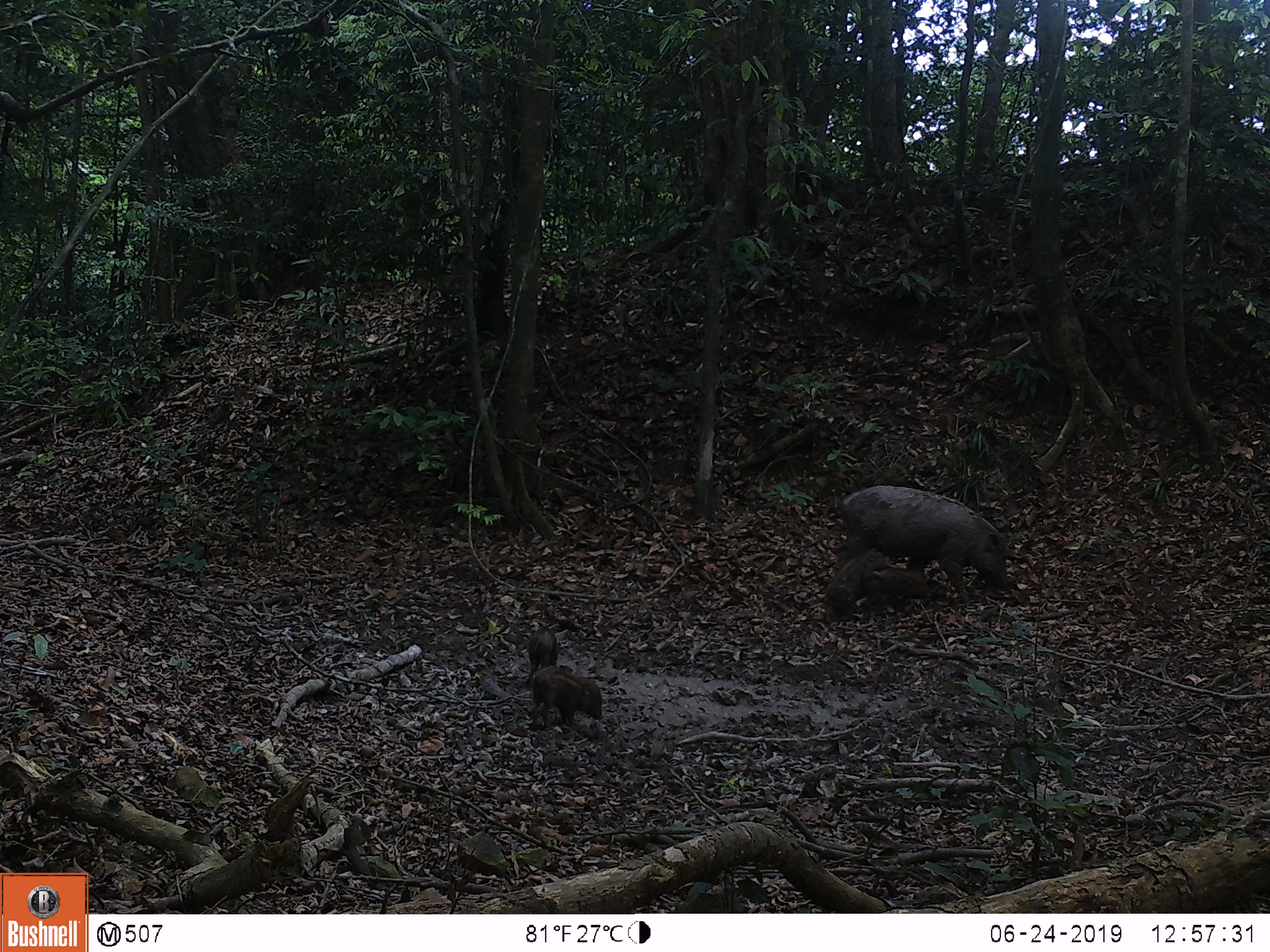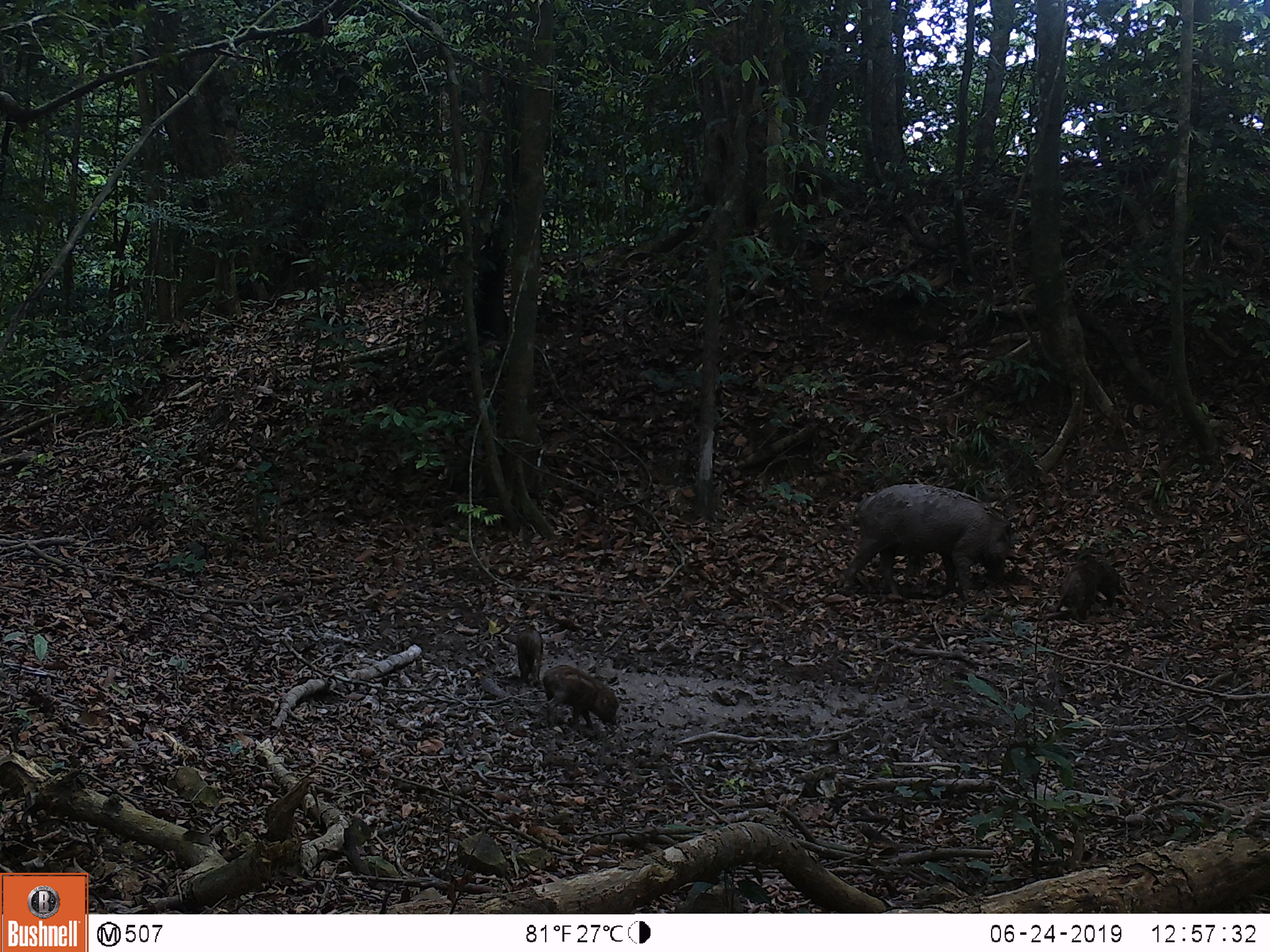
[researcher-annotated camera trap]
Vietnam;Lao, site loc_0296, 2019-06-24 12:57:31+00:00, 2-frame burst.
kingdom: Animalia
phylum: Chordata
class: Mammalia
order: Artiodactyla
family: Suidae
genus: Sus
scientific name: Sus scrofa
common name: eurasian wild pig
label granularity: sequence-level